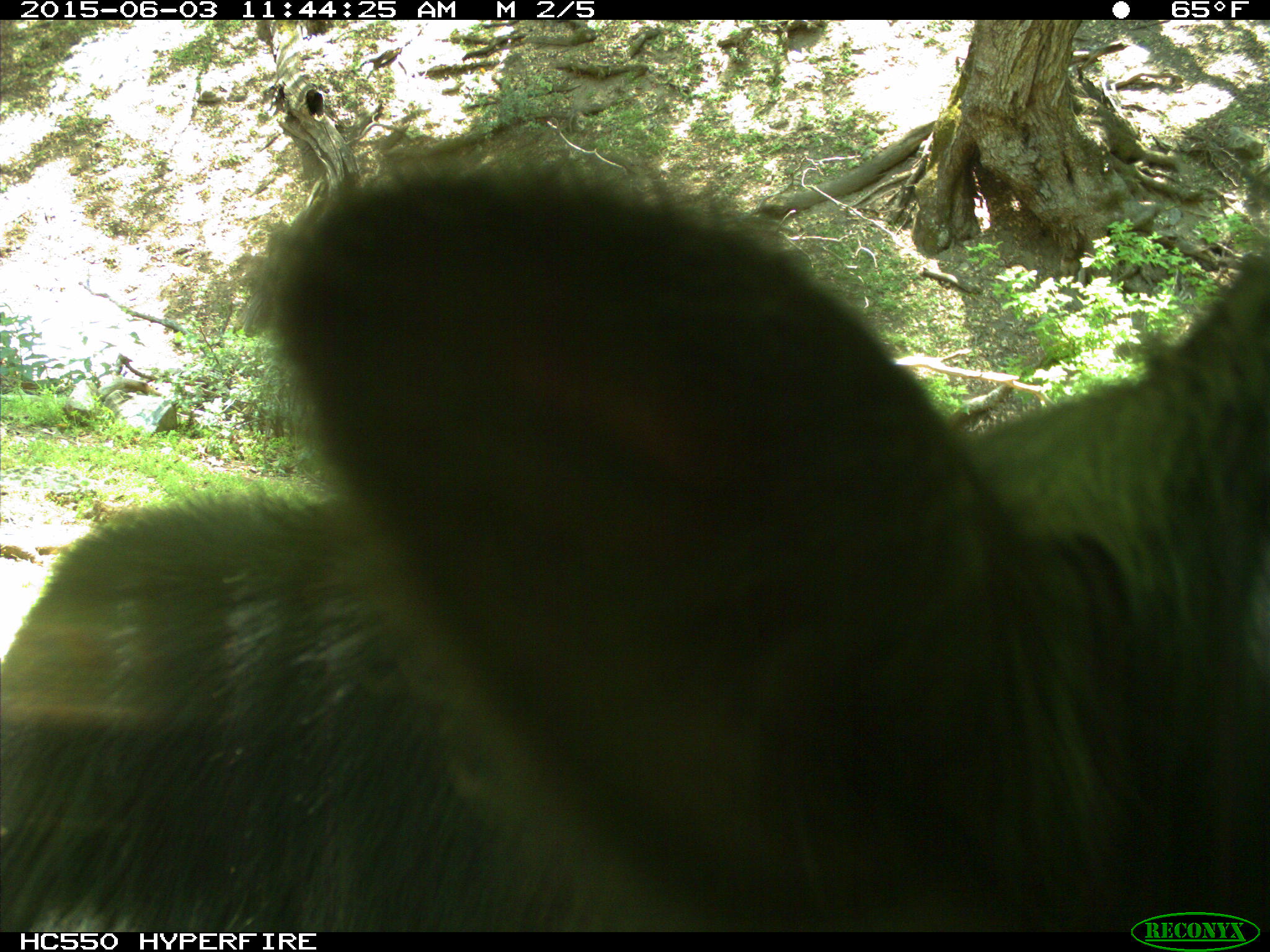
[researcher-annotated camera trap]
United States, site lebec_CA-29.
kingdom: Animalia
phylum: Chordata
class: Mammalia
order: Artiodactyla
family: Bovidae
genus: Bos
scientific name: Bos taurus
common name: domestic cow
Bos taurus (domestic cow).